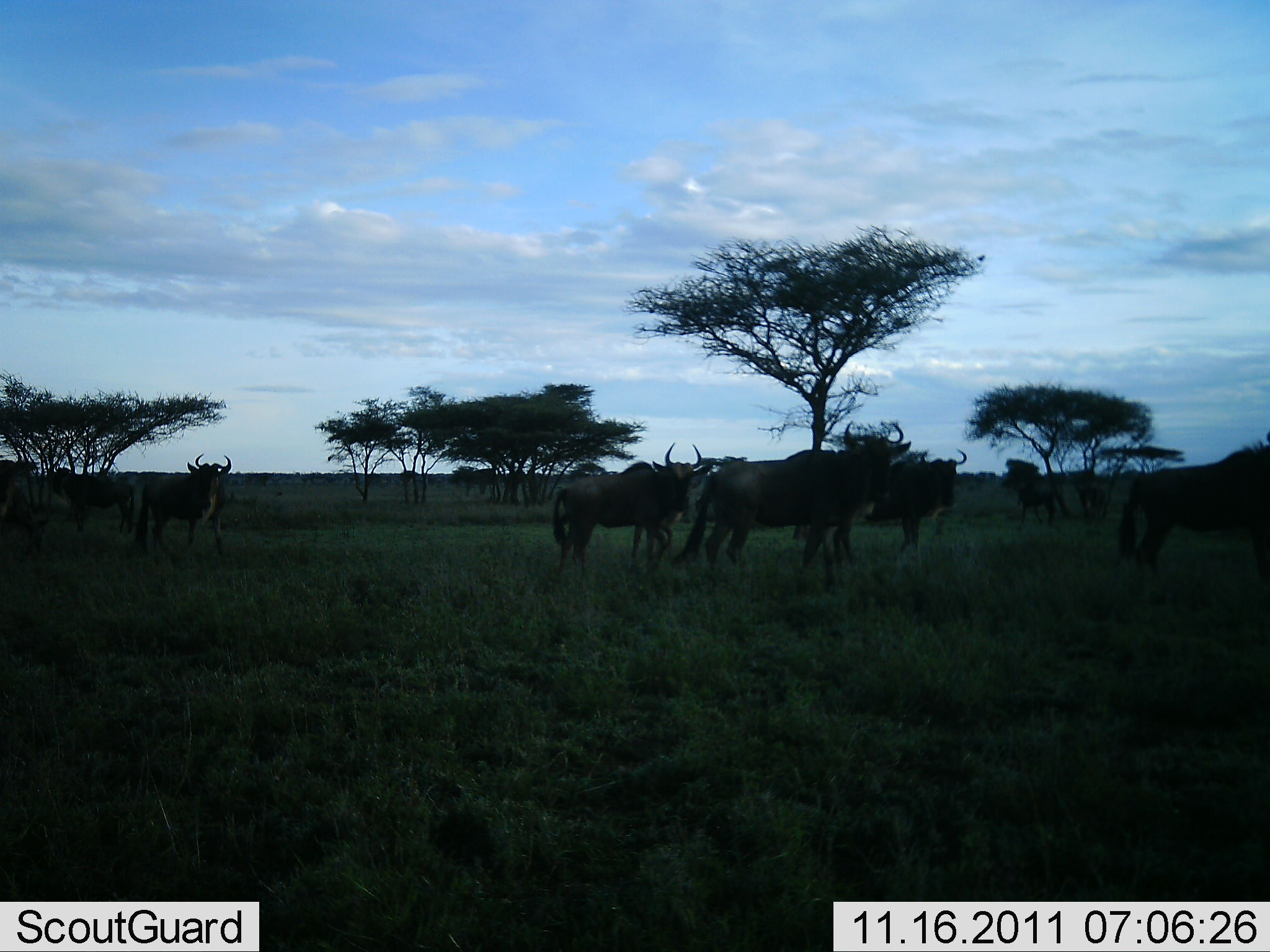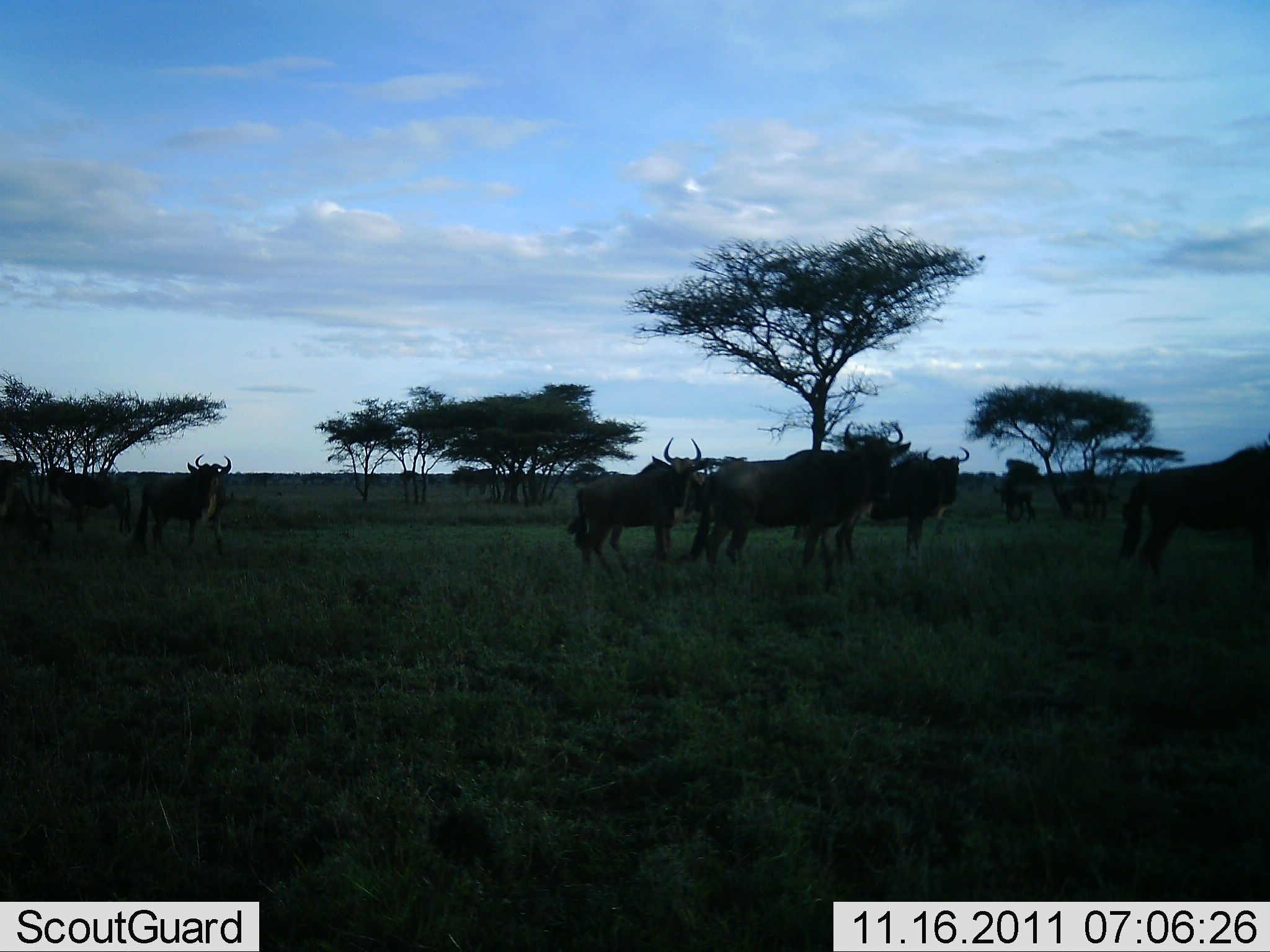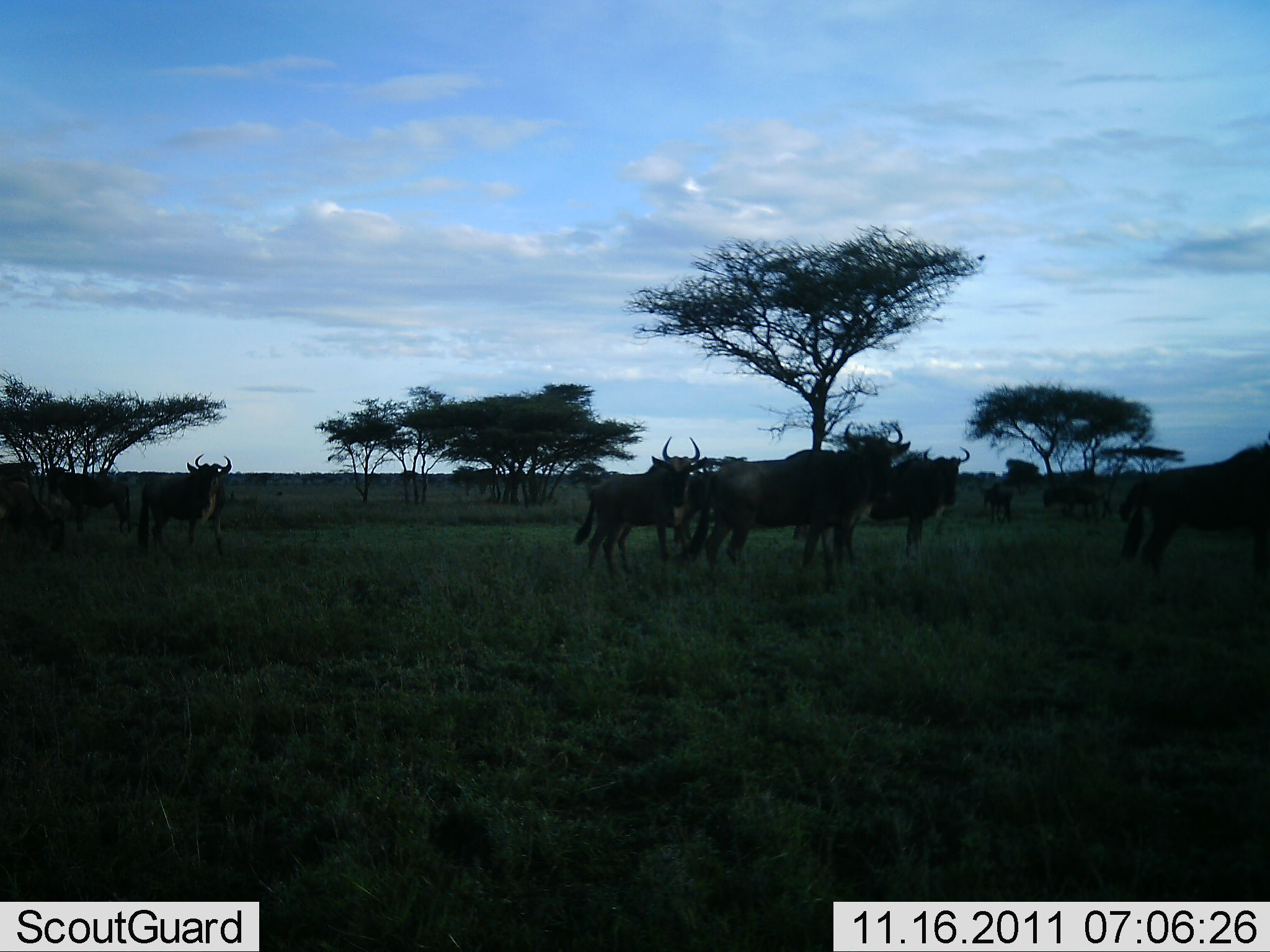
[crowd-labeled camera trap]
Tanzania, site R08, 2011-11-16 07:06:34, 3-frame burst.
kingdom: Animalia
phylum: Chordata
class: Mammalia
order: Artiodactyla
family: Bovidae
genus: Connochaetes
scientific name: Connochaetes taurinus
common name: blue wildebeest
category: wildebeest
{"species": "wildebeest (blue wildebeest) (Connochaetes taurinus)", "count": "10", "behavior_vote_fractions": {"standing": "100%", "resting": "0%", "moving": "36%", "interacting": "0%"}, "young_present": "0%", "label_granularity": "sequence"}